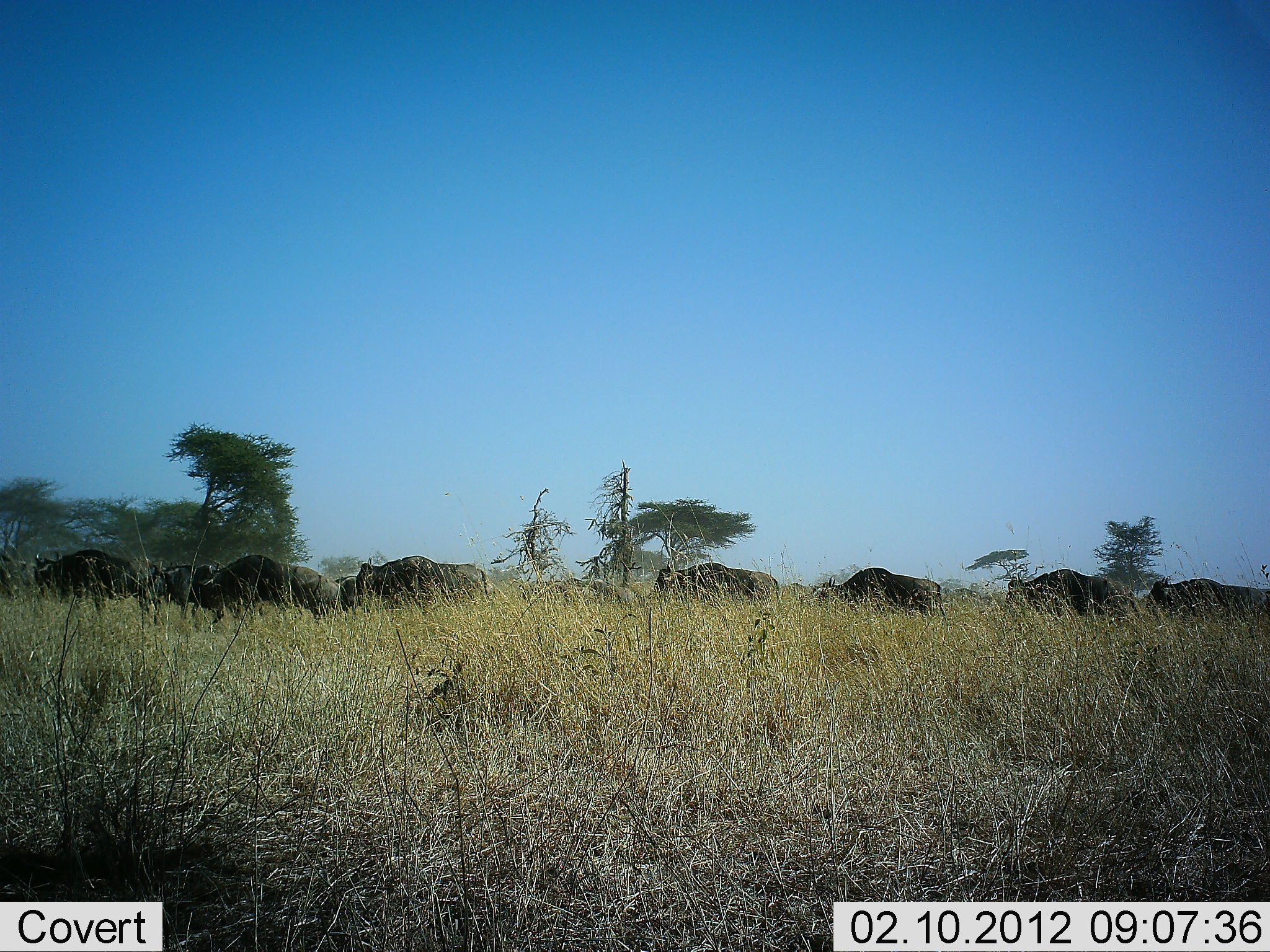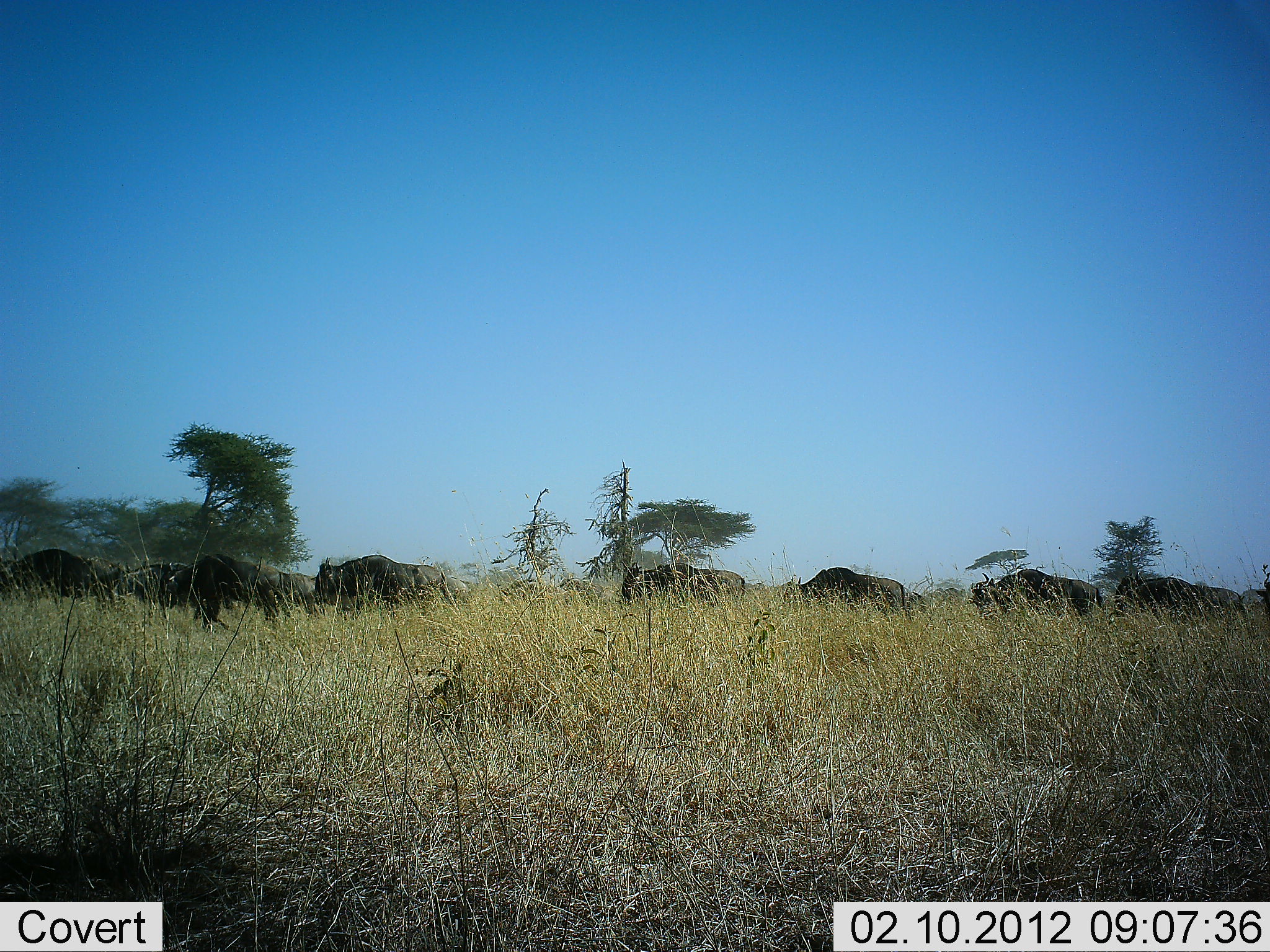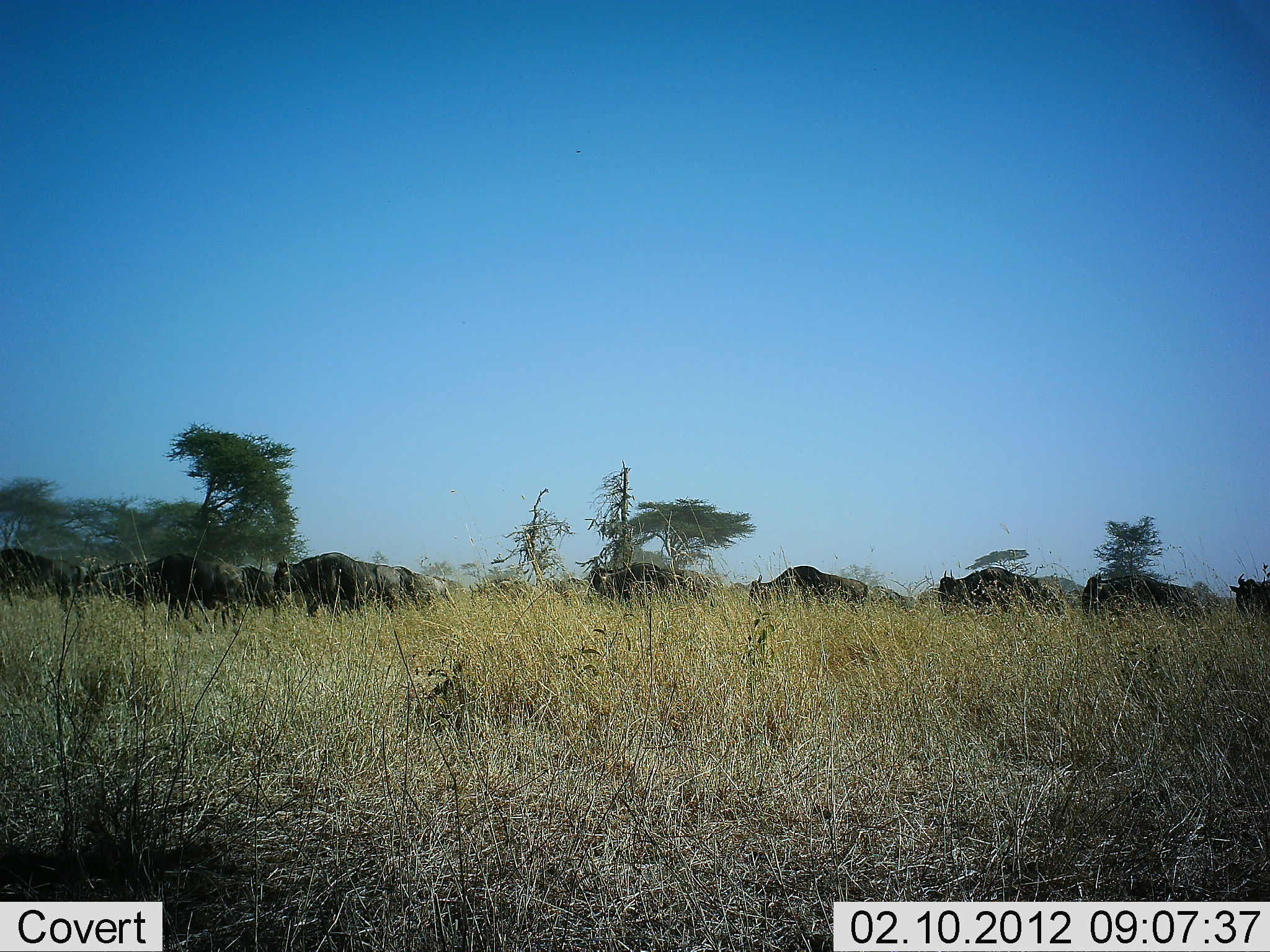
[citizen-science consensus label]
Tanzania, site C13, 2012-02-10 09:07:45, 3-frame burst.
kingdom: Animalia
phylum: Chordata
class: Mammalia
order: Artiodactyla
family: Bovidae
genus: Connochaetes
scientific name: Connochaetes taurinus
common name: blue wildebeest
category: wildebeest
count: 11-50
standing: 0%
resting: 0%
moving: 93%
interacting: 7%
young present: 0%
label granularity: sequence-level